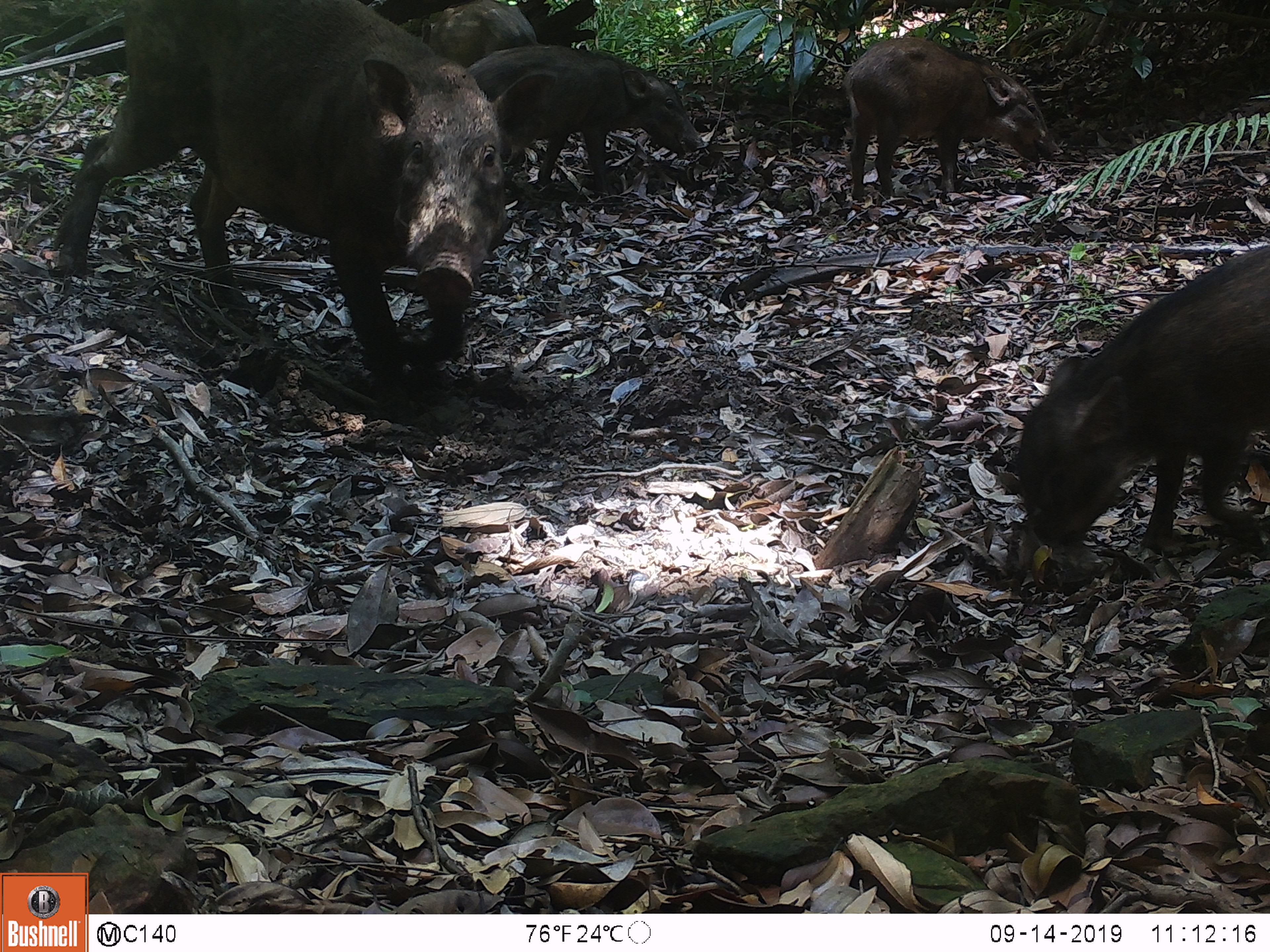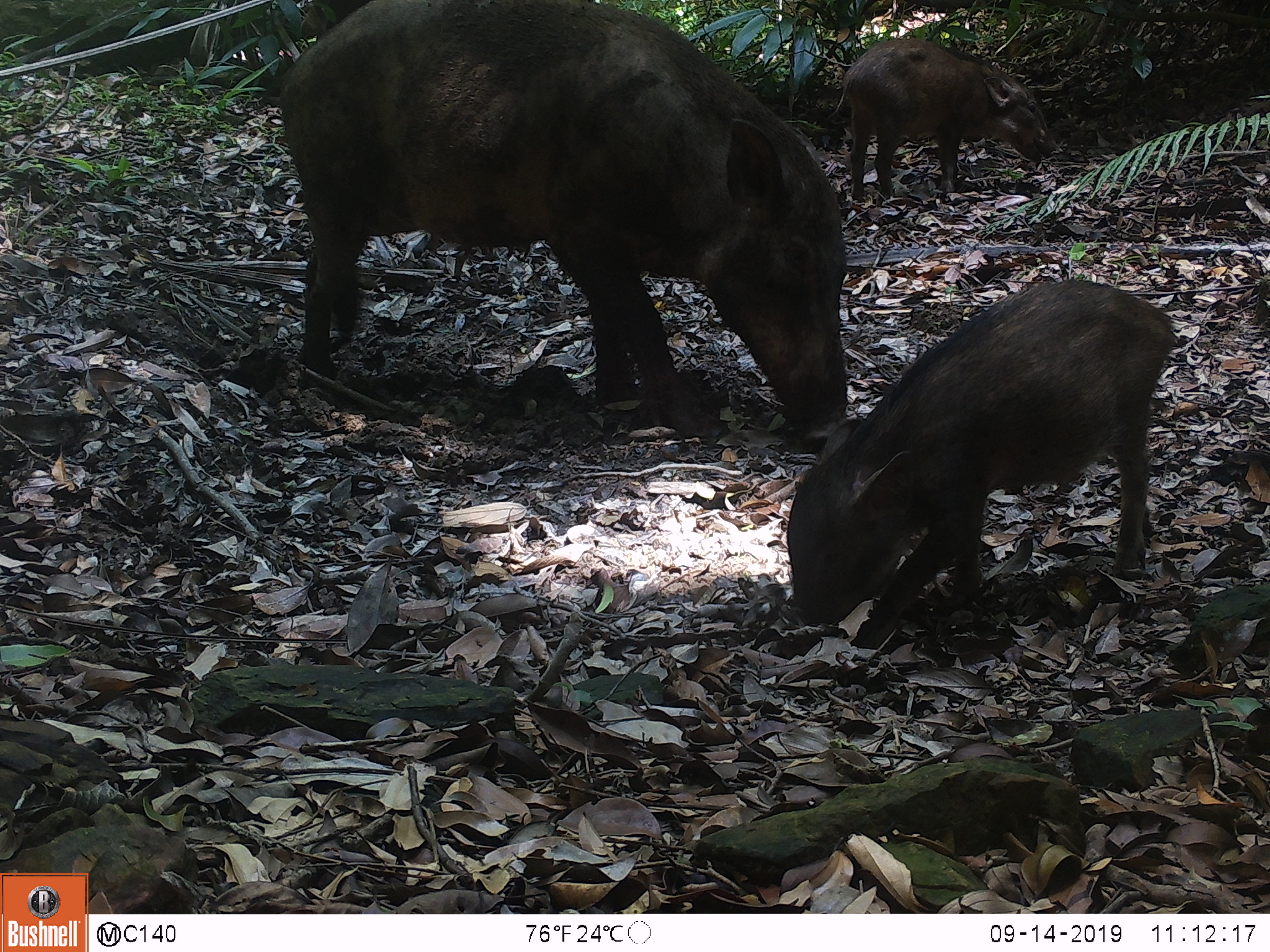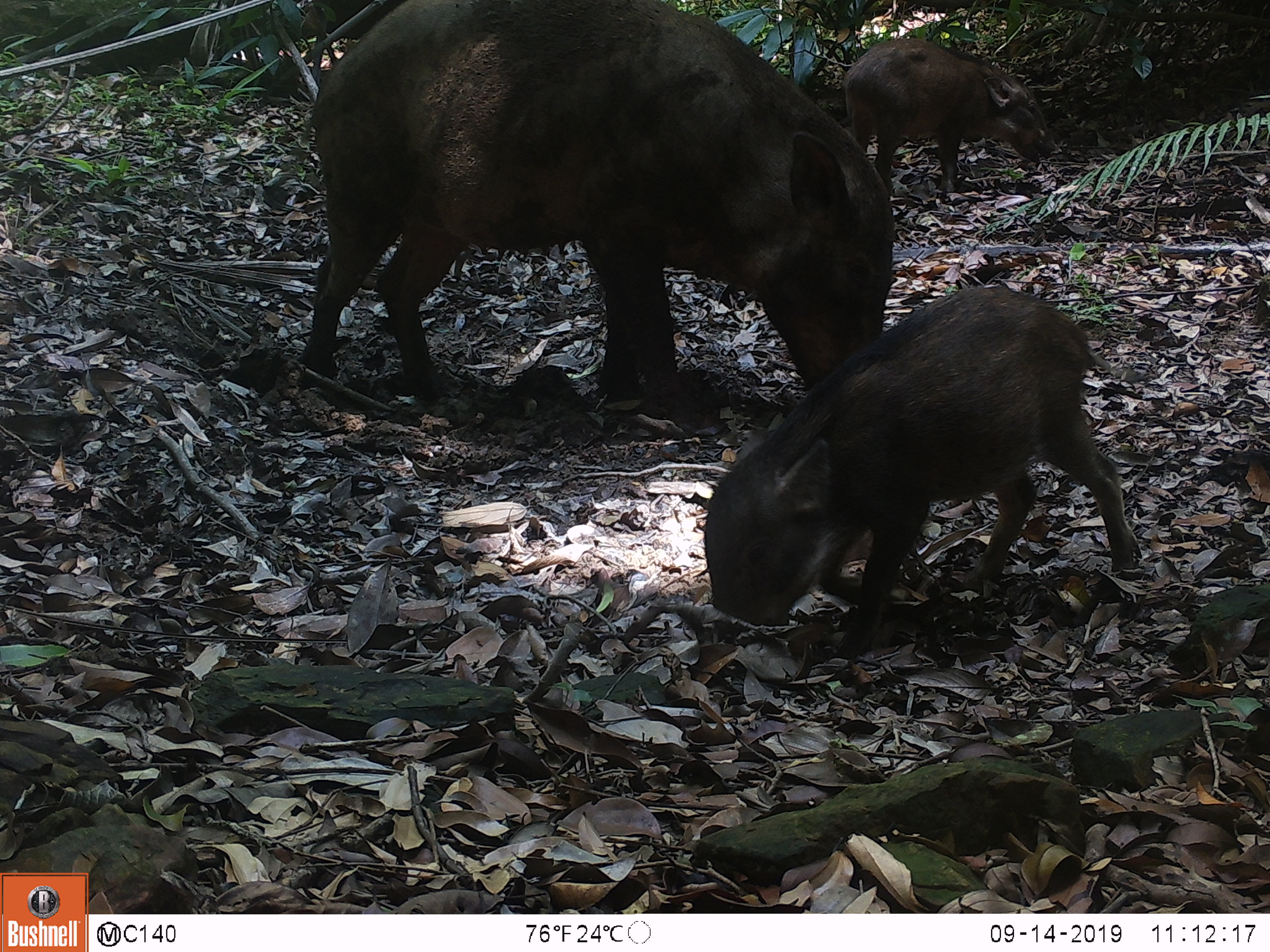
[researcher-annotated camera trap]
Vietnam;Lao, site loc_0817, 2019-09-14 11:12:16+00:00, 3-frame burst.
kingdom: Animalia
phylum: Chordata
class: Mammalia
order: Artiodactyla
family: Suidae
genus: Sus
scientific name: Sus scrofa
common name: eurasian wild pig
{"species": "eurasian wild pig (Sus scrofa)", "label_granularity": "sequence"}